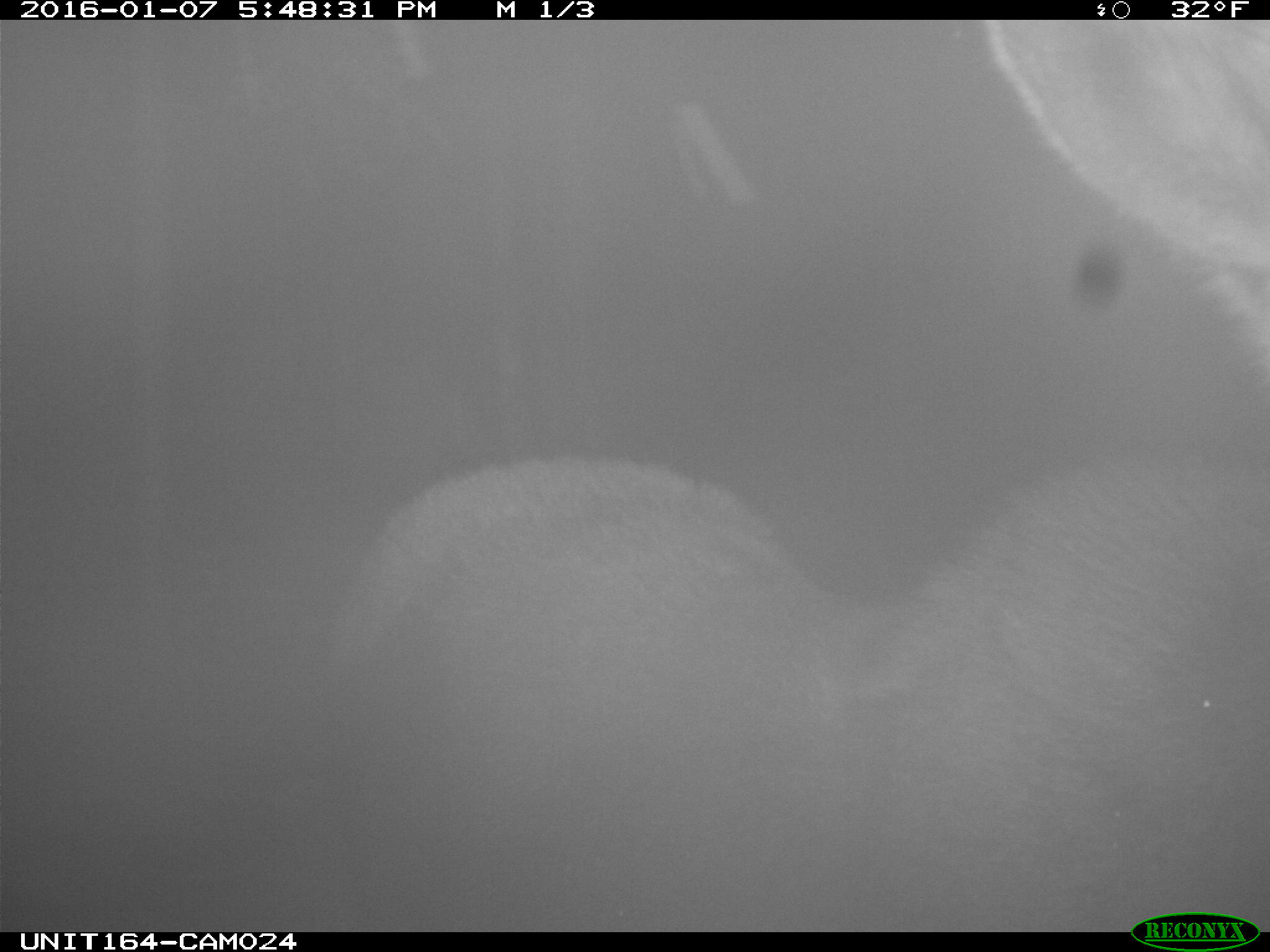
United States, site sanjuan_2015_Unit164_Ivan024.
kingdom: Animalia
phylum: Chordata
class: Mammalia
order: Artiodactyla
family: Cervidae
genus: Alces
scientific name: Alces alces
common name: moose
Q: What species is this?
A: Alces alces (moose).